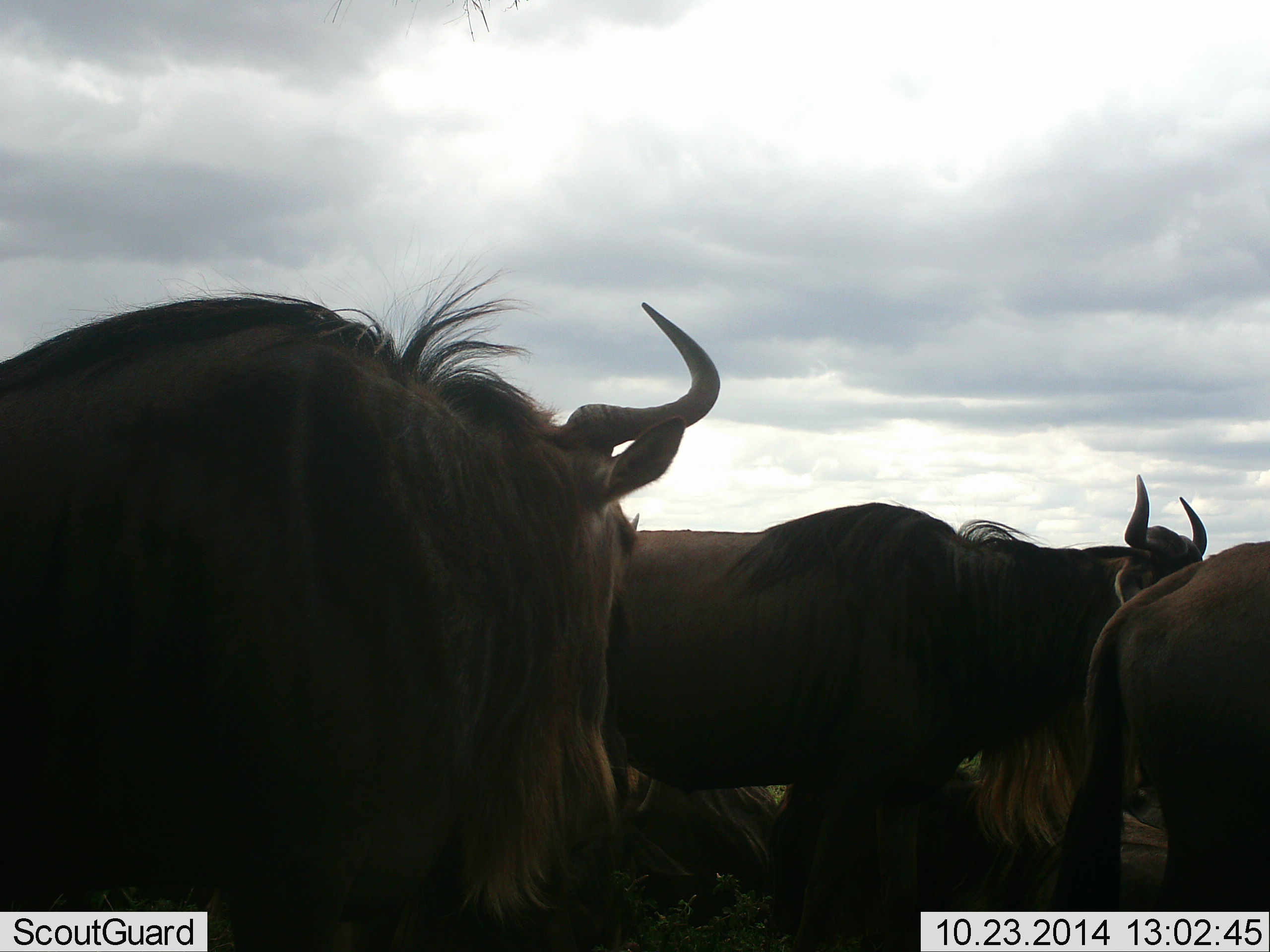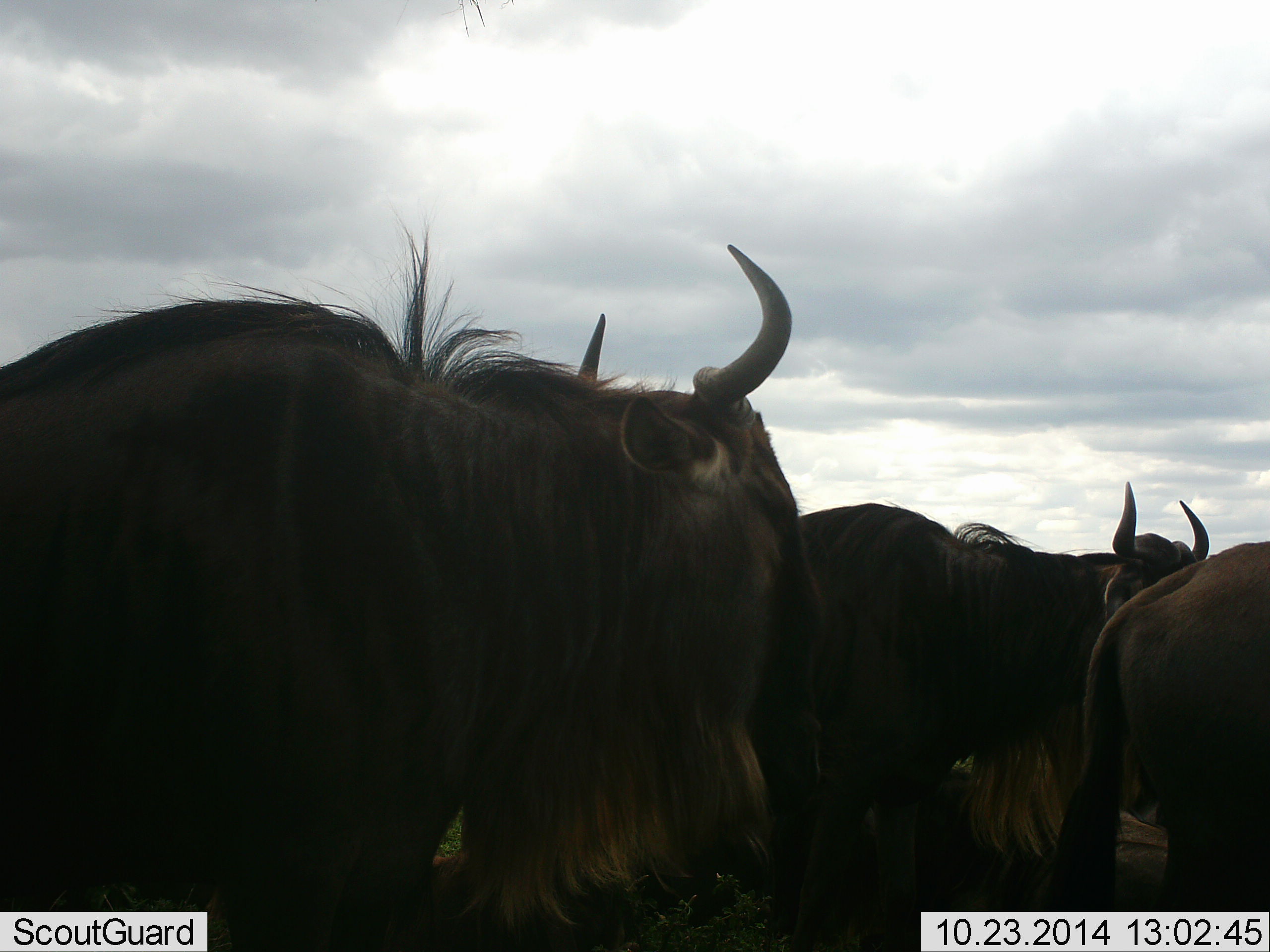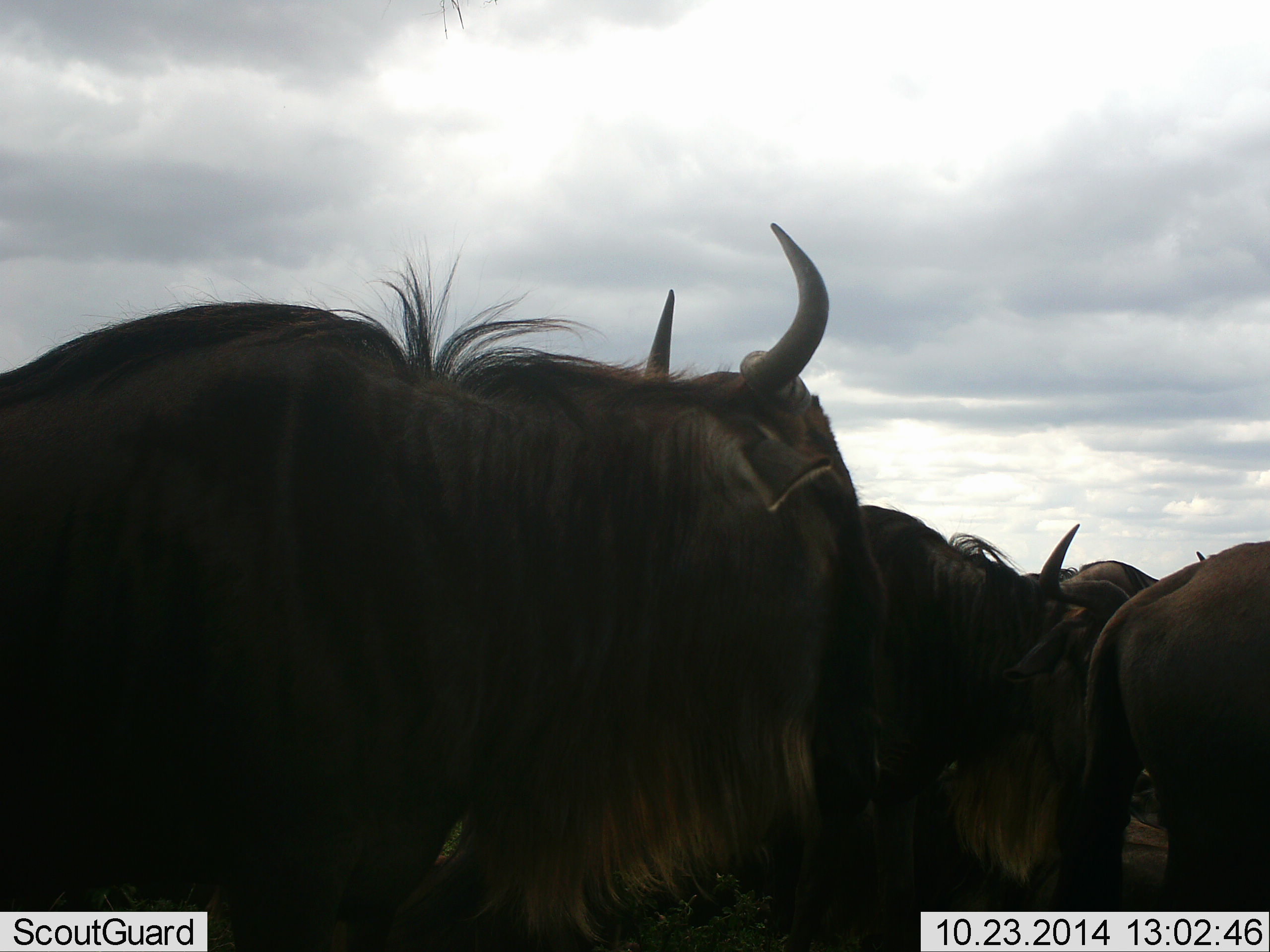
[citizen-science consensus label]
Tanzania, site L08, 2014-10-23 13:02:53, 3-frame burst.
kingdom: Animalia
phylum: Chordata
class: Mammalia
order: Artiodactyla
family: Bovidae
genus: Connochaetes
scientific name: Connochaetes taurinus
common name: blue wildebeest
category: wildebeest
Wildebeest (blue wildebeest) (Connochaetes taurinus), count 5. Behavior (volunteer vote fractions): standing 70%, resting 60%, moving 10%, interacting 10%. Young present (vote fraction): 0%. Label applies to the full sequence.